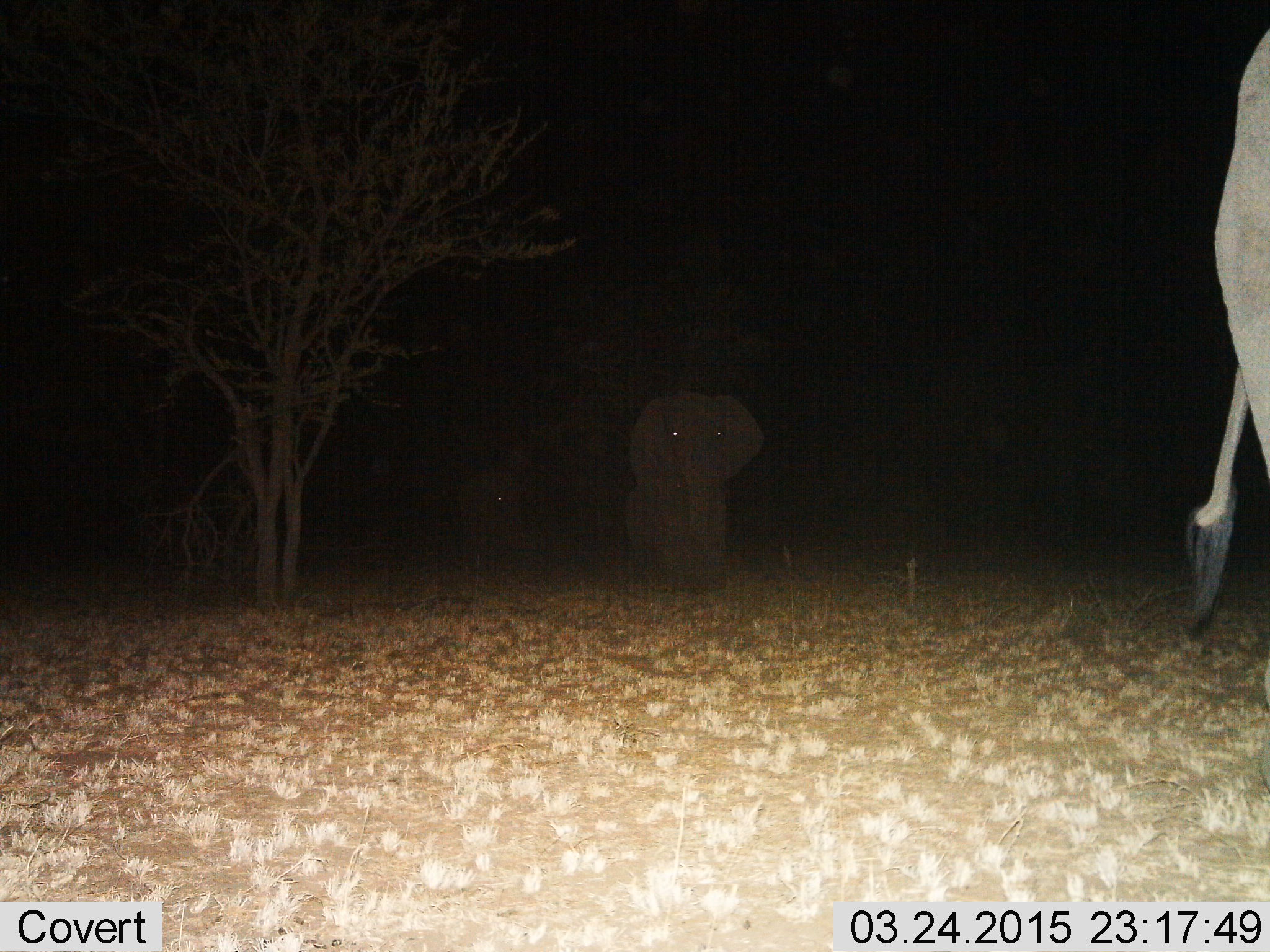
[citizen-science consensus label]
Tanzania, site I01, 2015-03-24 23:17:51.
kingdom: Animalia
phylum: Chordata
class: Mammalia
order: Proboscidea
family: Elephantidae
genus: Loxodonta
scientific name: Loxodonta africana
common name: african bush elephant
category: elephant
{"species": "elephant (african bush elephant) (Loxodonta africana)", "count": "3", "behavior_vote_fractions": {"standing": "20%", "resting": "0%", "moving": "80%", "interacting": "0%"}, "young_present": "10%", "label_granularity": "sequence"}